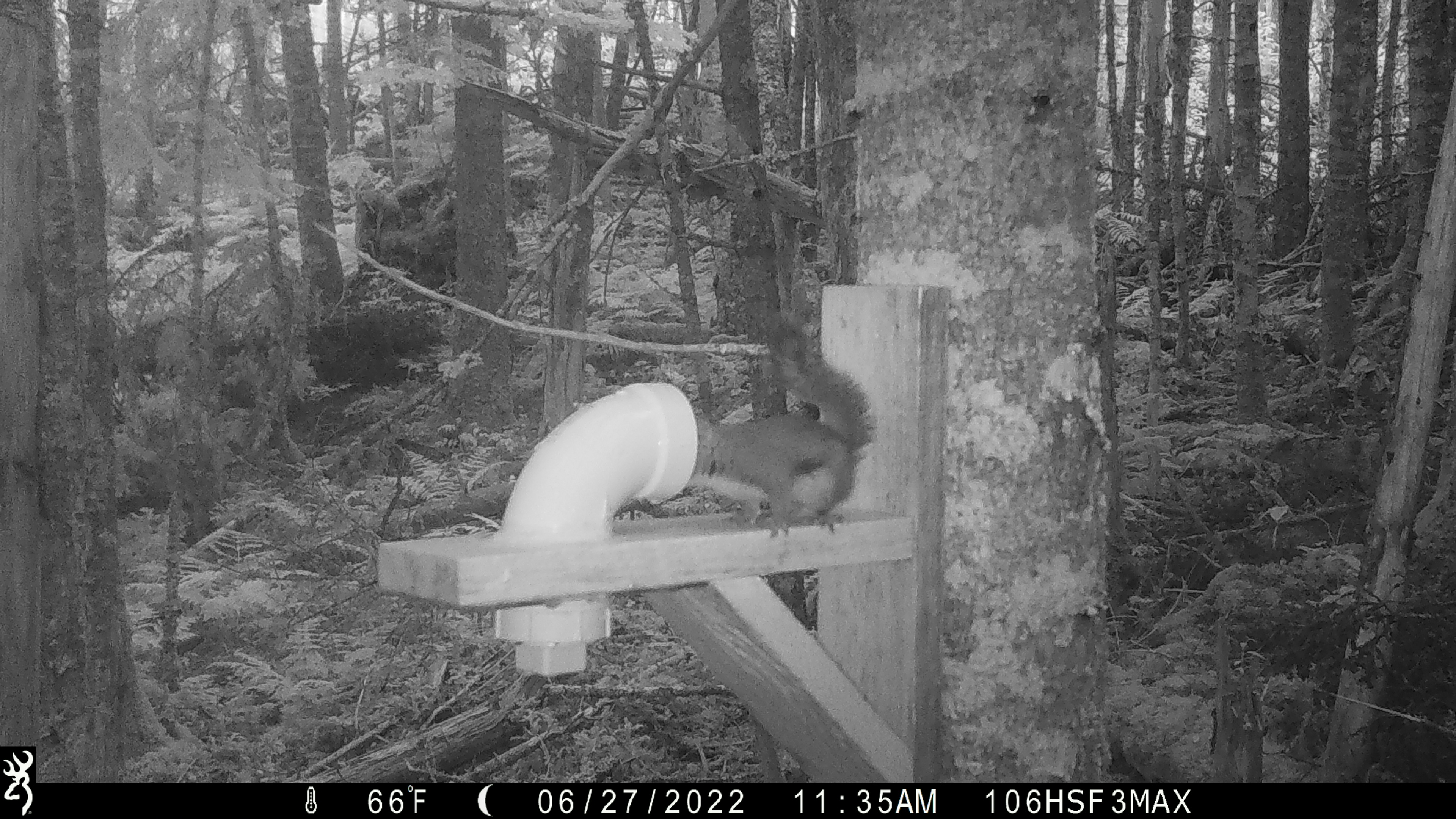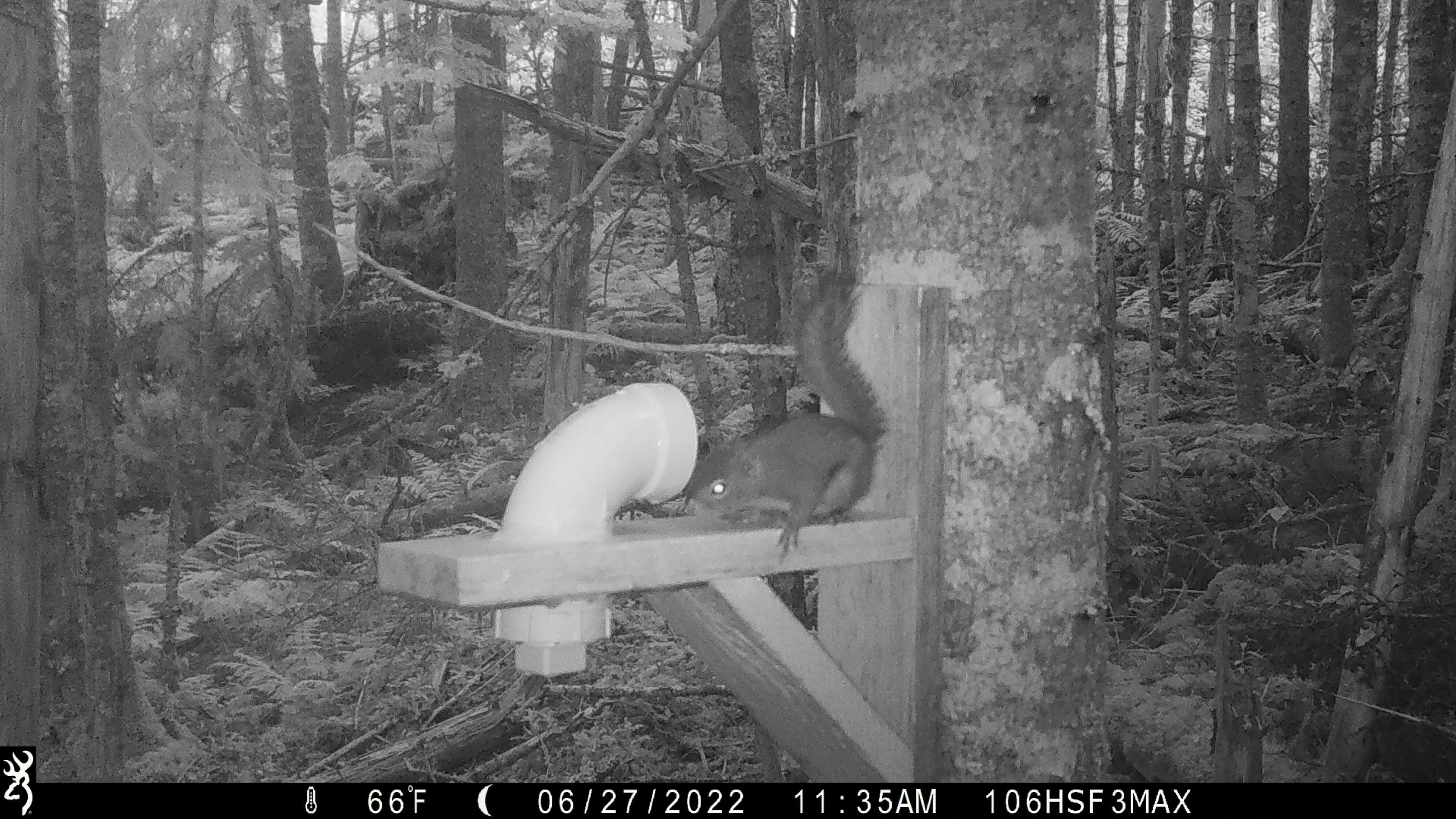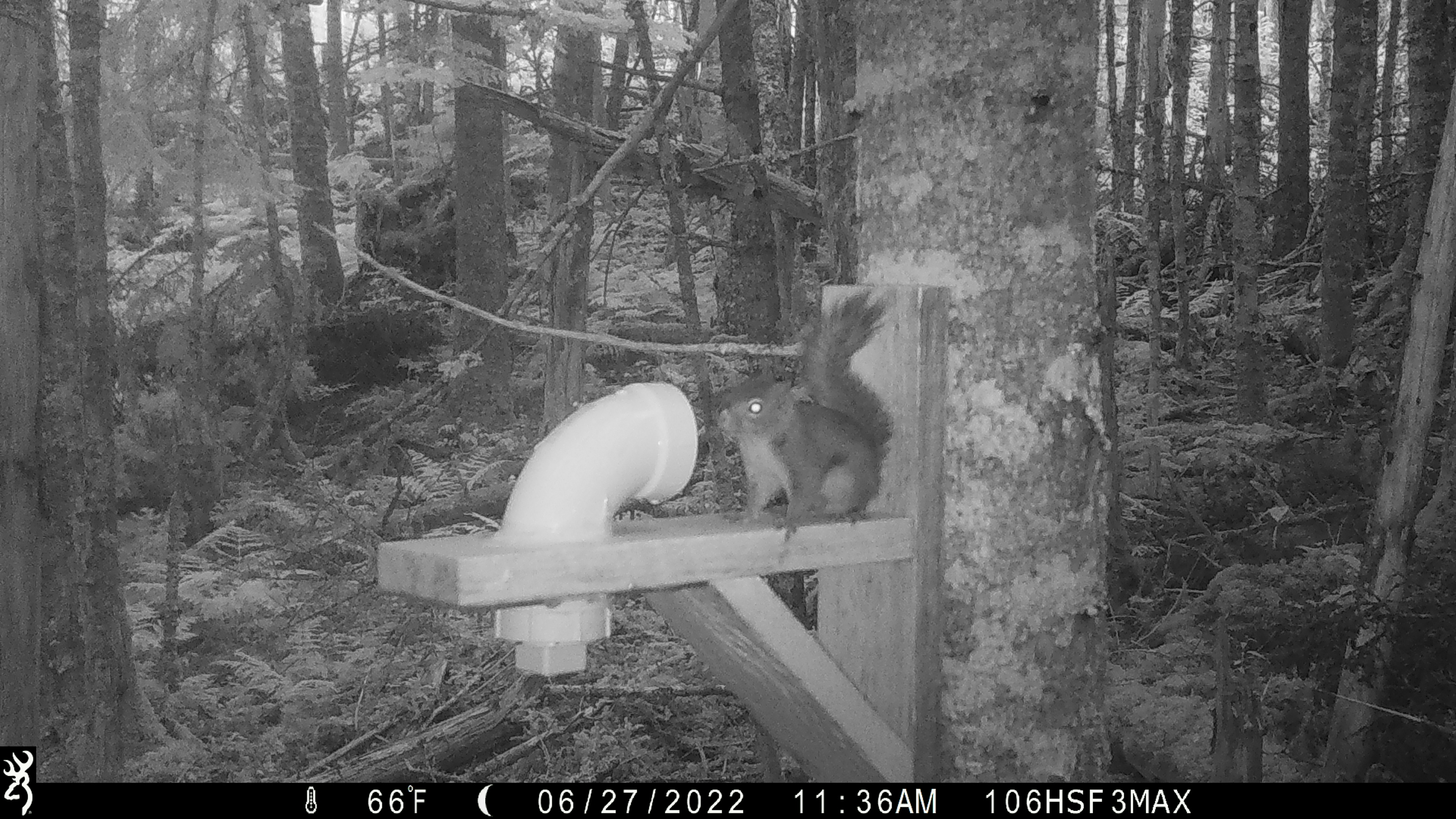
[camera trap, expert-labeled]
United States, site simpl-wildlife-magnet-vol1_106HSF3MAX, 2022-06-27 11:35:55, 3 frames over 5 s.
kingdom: Animalia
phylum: Chordata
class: Mammalia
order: Rodentia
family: Sciuridae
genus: Tamiasciurus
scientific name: Tamiasciurus hudsonicus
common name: red squirrel